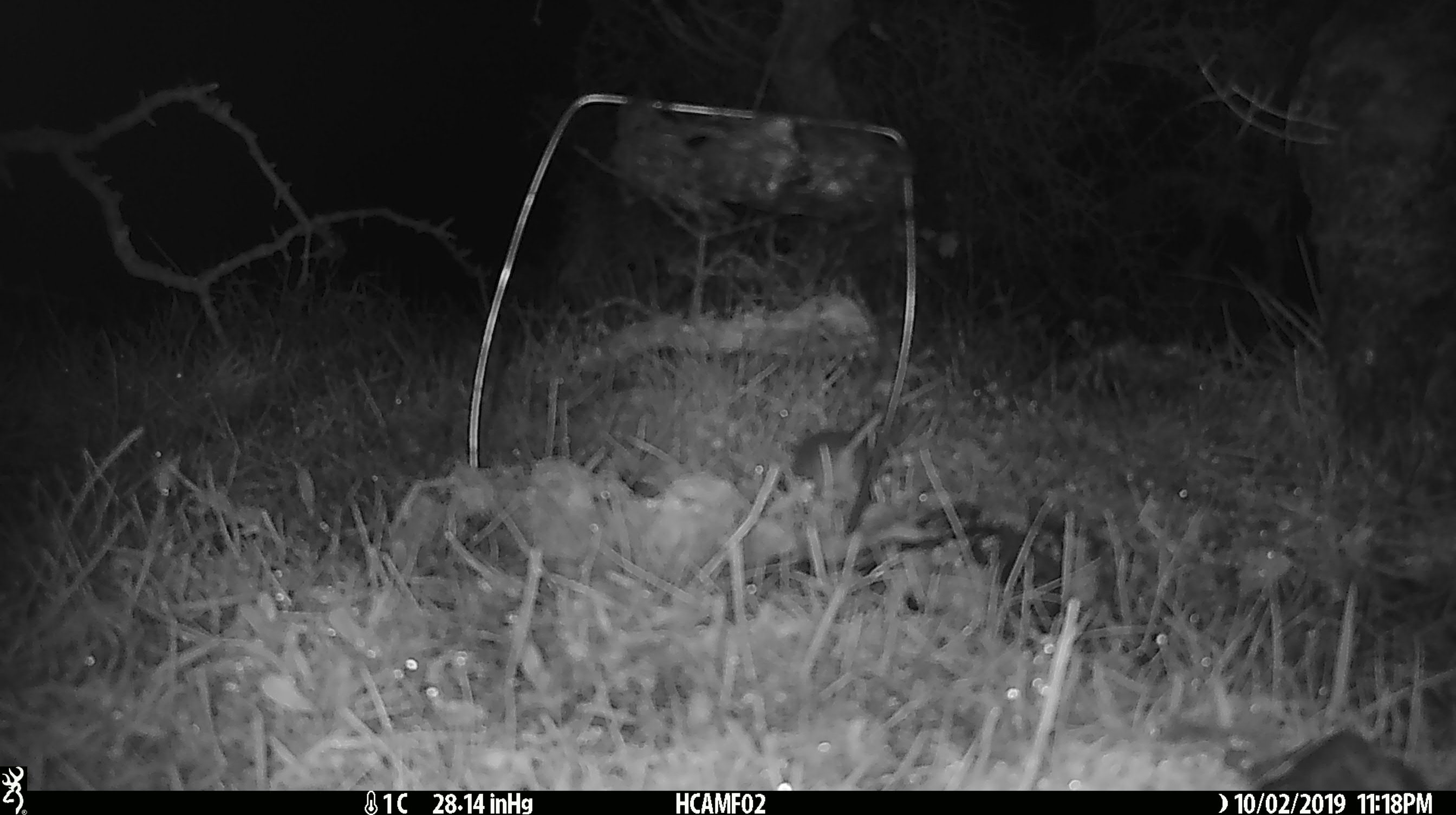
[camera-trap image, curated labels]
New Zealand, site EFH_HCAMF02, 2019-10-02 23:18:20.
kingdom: Animalia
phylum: Chordata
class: Mammalia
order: Rodentia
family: Muridae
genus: Mus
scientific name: Mus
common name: mouse